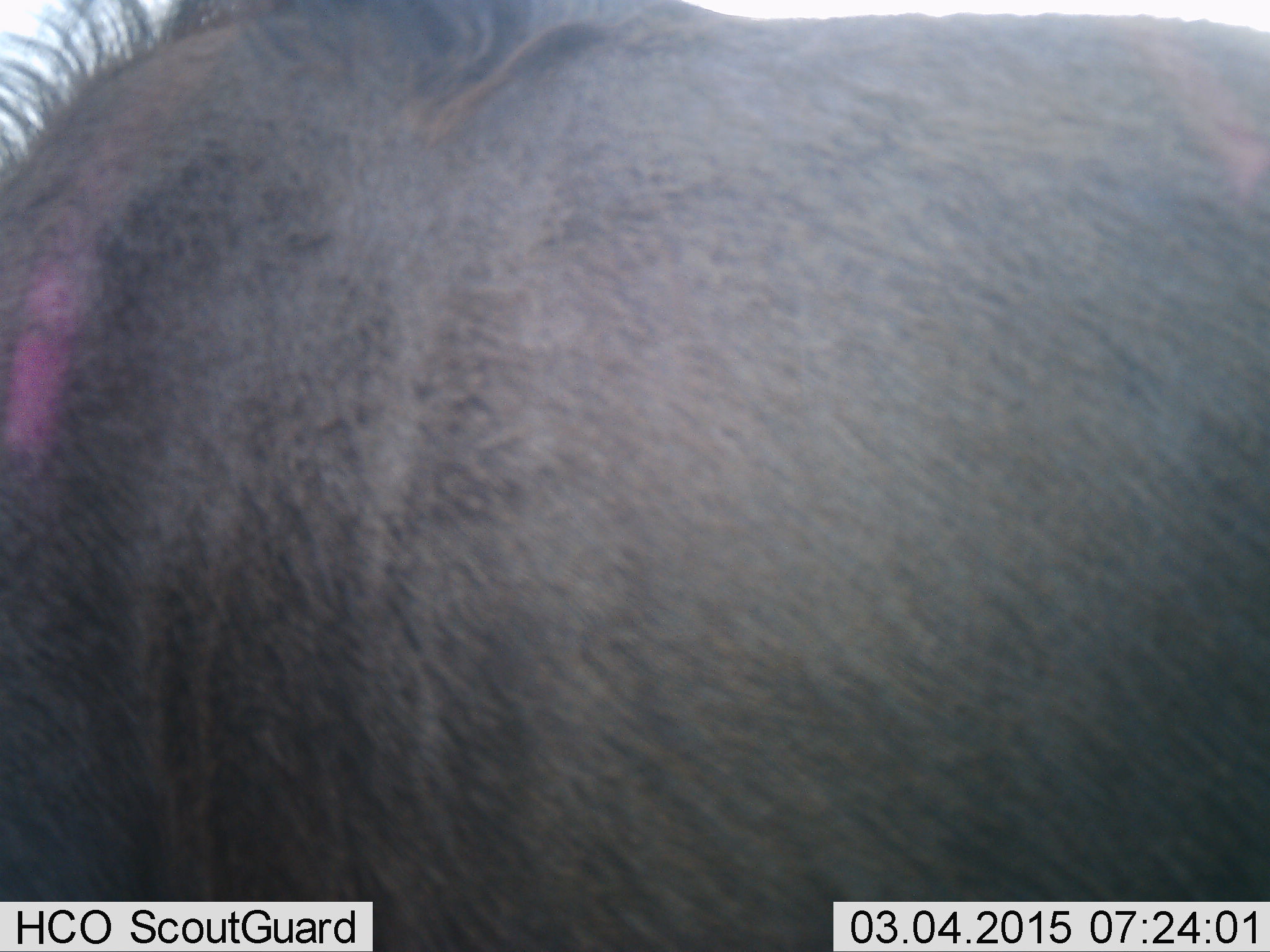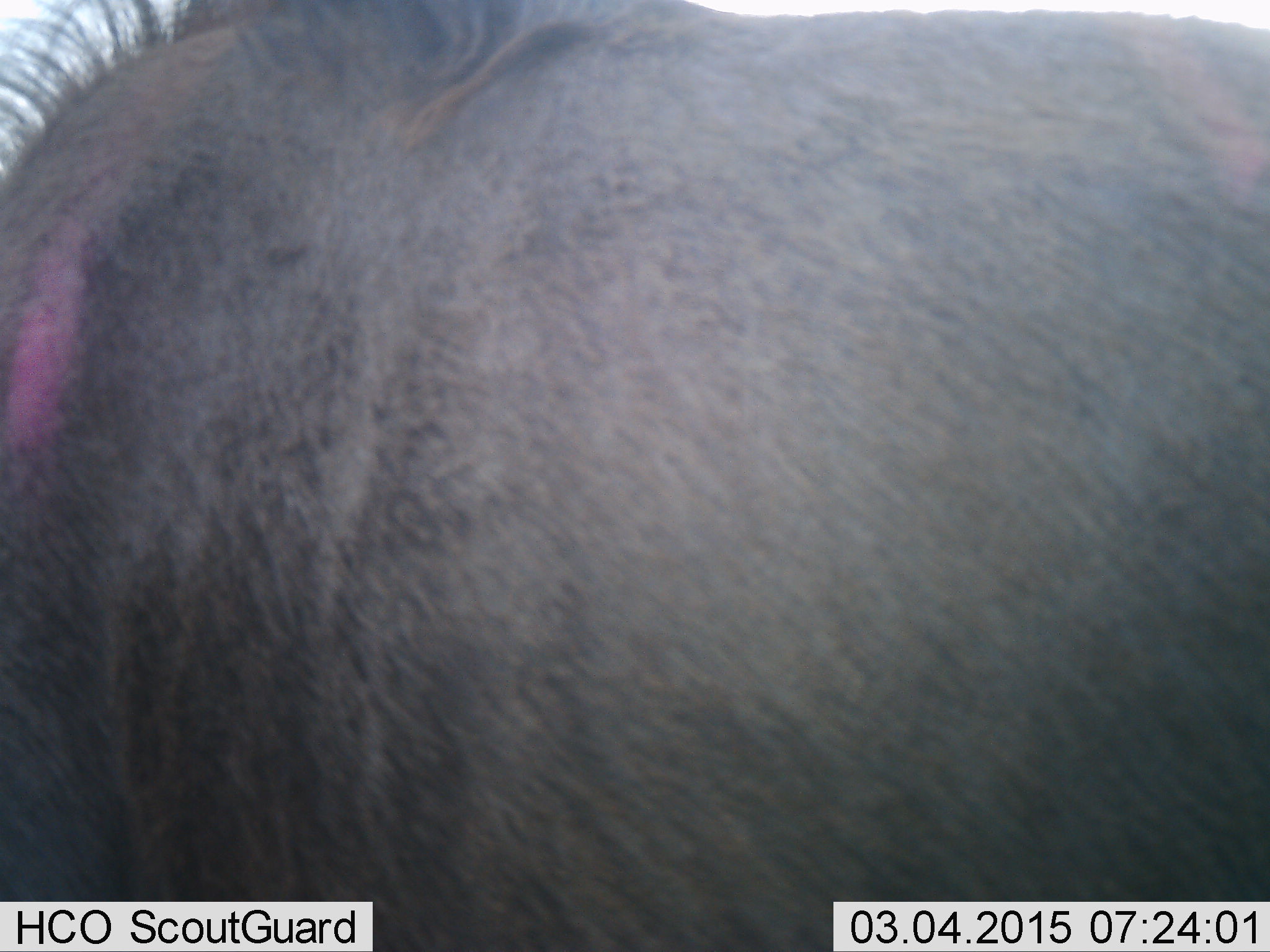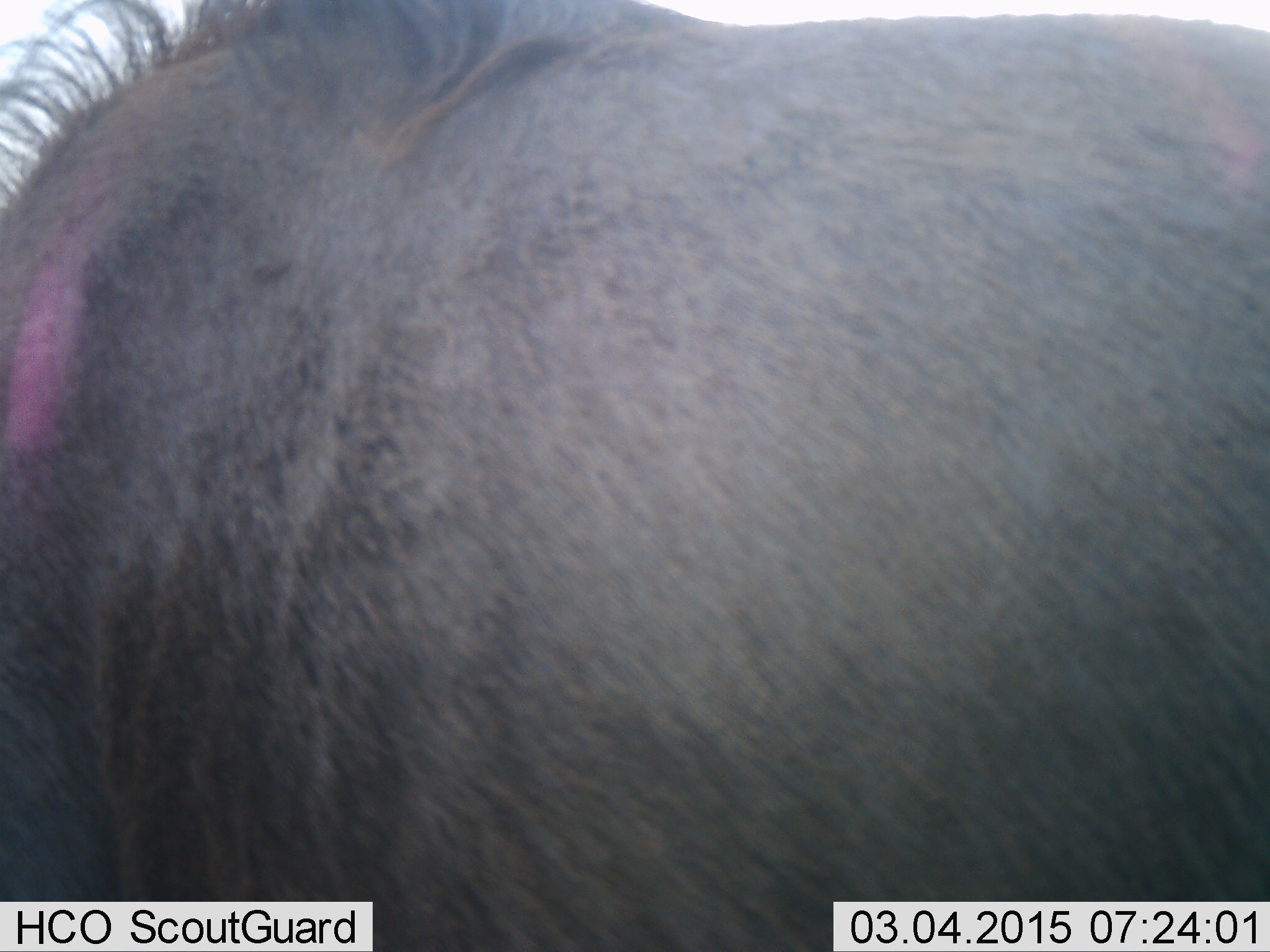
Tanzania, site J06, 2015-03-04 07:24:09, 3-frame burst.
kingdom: Animalia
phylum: Chordata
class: Mammalia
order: Artiodactyla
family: Bovidae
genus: Connochaetes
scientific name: Connochaetes taurinus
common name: blue wildebeest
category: wildebeest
Wildebeest (blue wildebeest) (Connochaetes taurinus), count 1. Behavior (volunteer vote fractions): standing 60%, resting 0%, moving 20%, interacting 0%. Young present (vote fraction): 0%. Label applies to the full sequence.